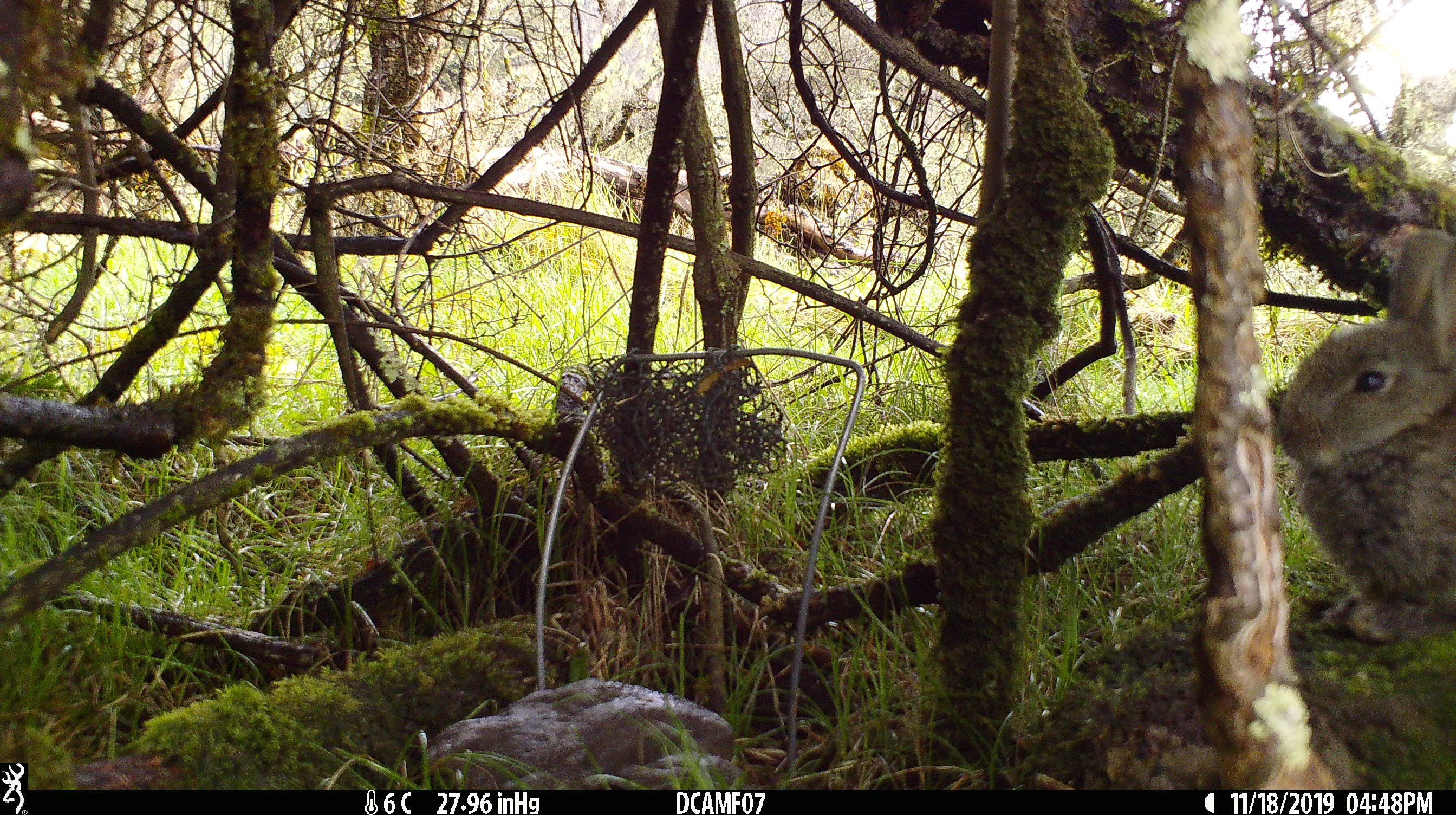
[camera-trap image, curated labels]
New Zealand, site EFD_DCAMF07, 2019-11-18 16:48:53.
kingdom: Animalia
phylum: Chordata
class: Mammalia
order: Lagomorpha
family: Leporidae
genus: Oryctolagus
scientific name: Oryctolagus cuniculus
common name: european rabbit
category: rabbit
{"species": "rabbit (european rabbit) (Oryctolagus cuniculus)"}